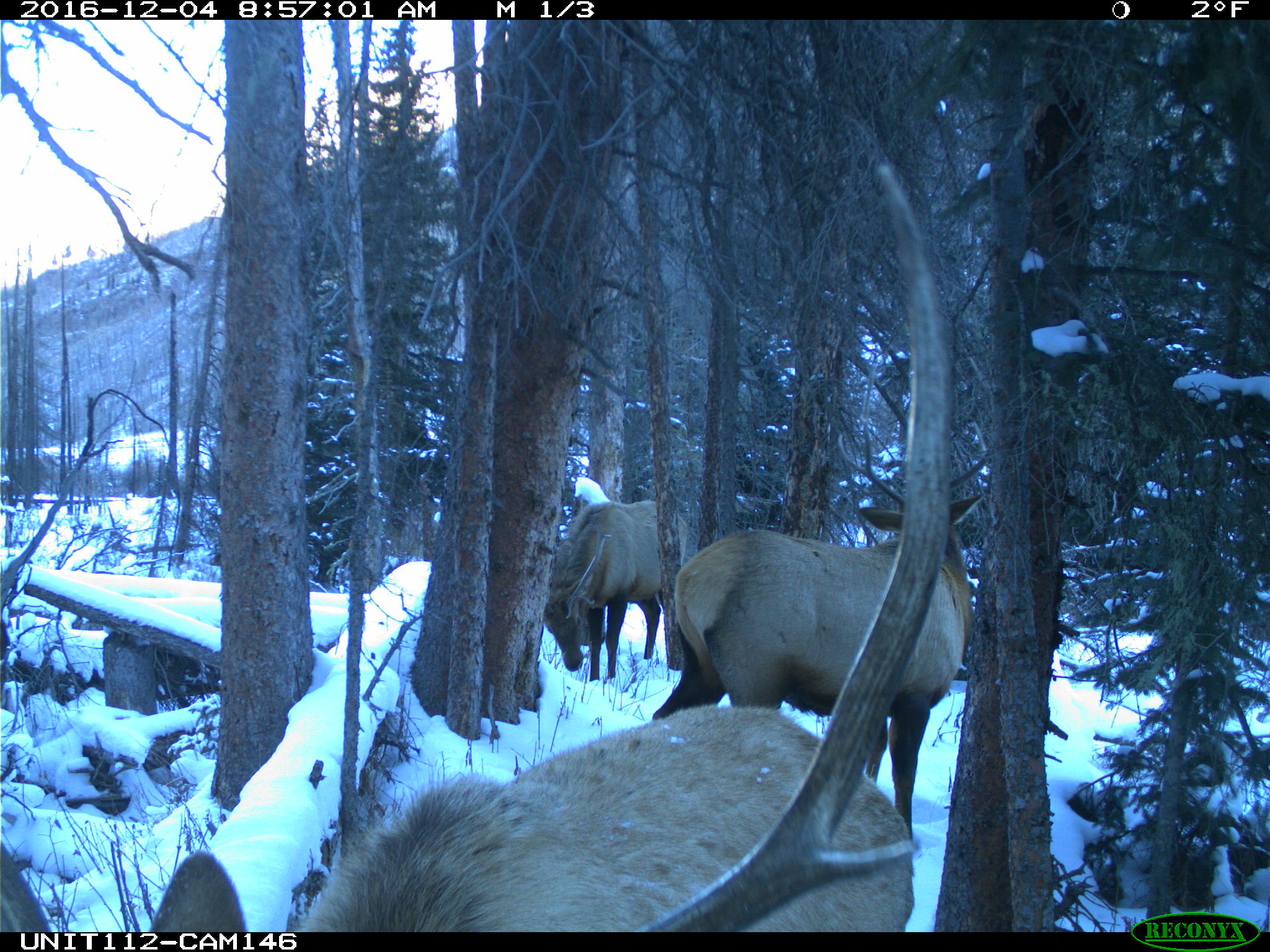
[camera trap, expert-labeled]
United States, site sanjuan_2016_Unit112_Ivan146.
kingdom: Animalia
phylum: Chordata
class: Mammalia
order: Artiodactyla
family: Cervidae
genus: Cervus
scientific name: Cervus elaphus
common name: red deer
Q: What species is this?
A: Cervus elaphus (red deer).